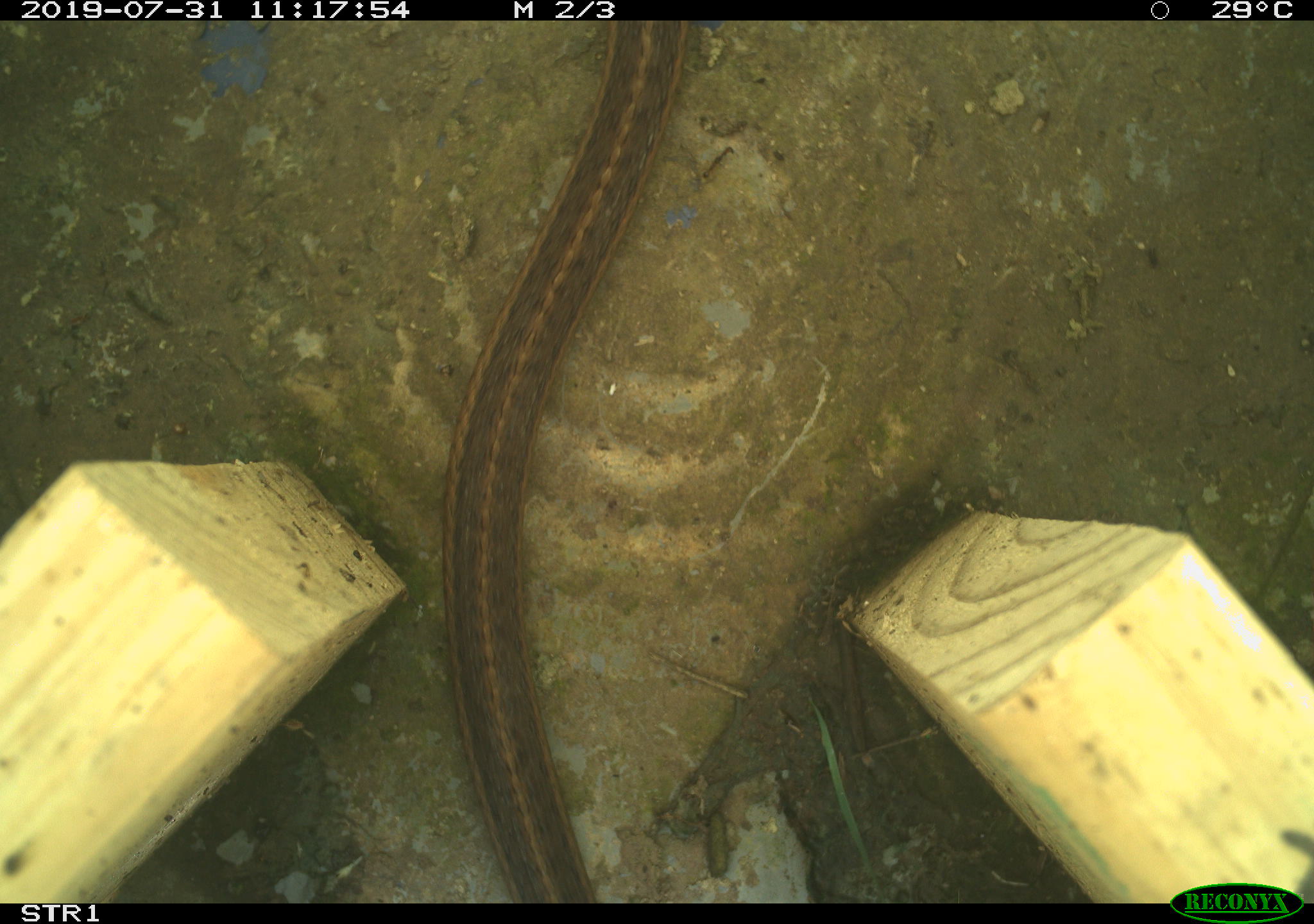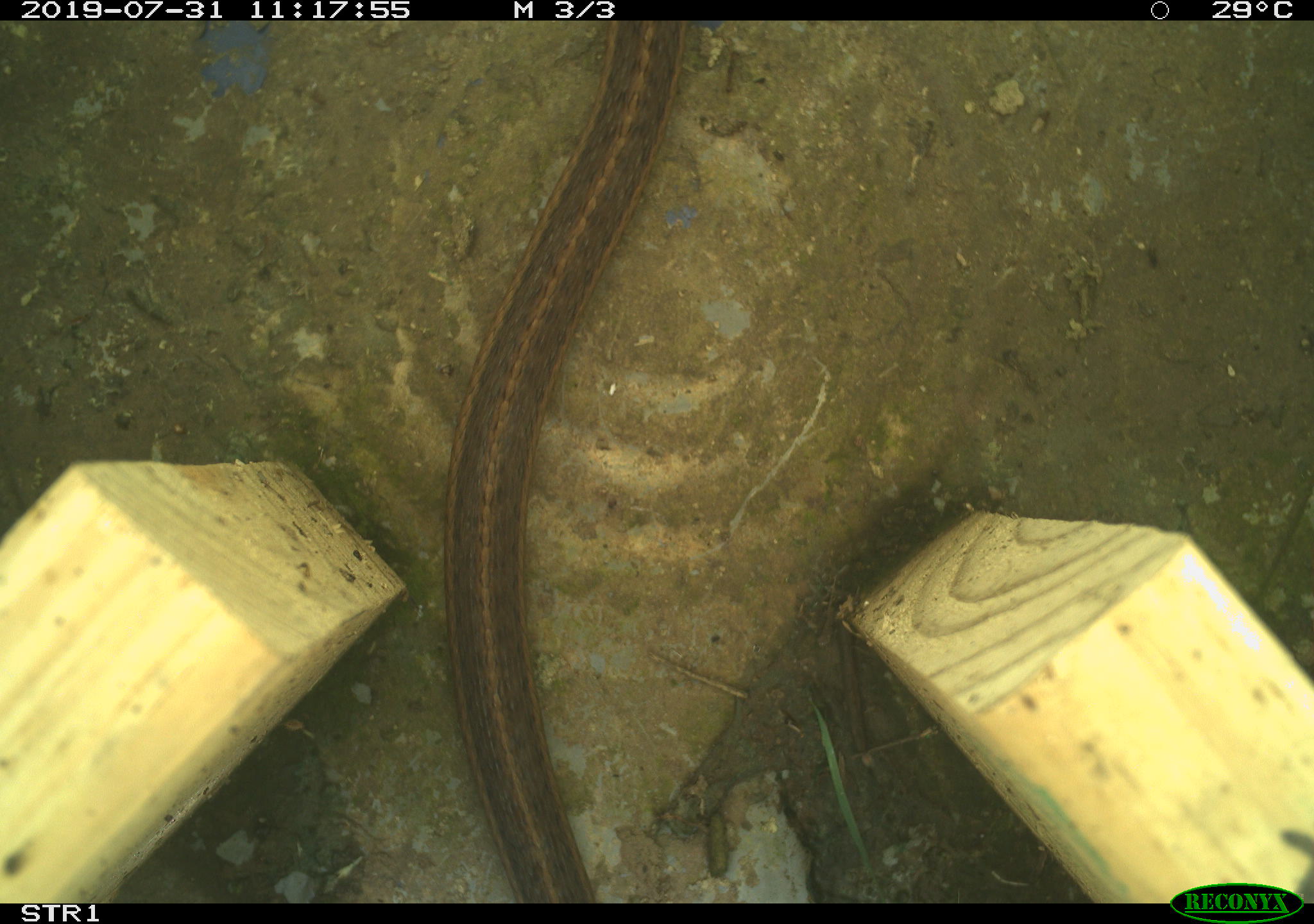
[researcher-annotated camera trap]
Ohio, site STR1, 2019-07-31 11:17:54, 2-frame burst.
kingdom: Animalia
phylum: Chordata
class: Reptilia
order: Squamata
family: Colubridae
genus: Thamnophis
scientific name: Thamnophis sirtalis sirtalis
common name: eastern gartersnake